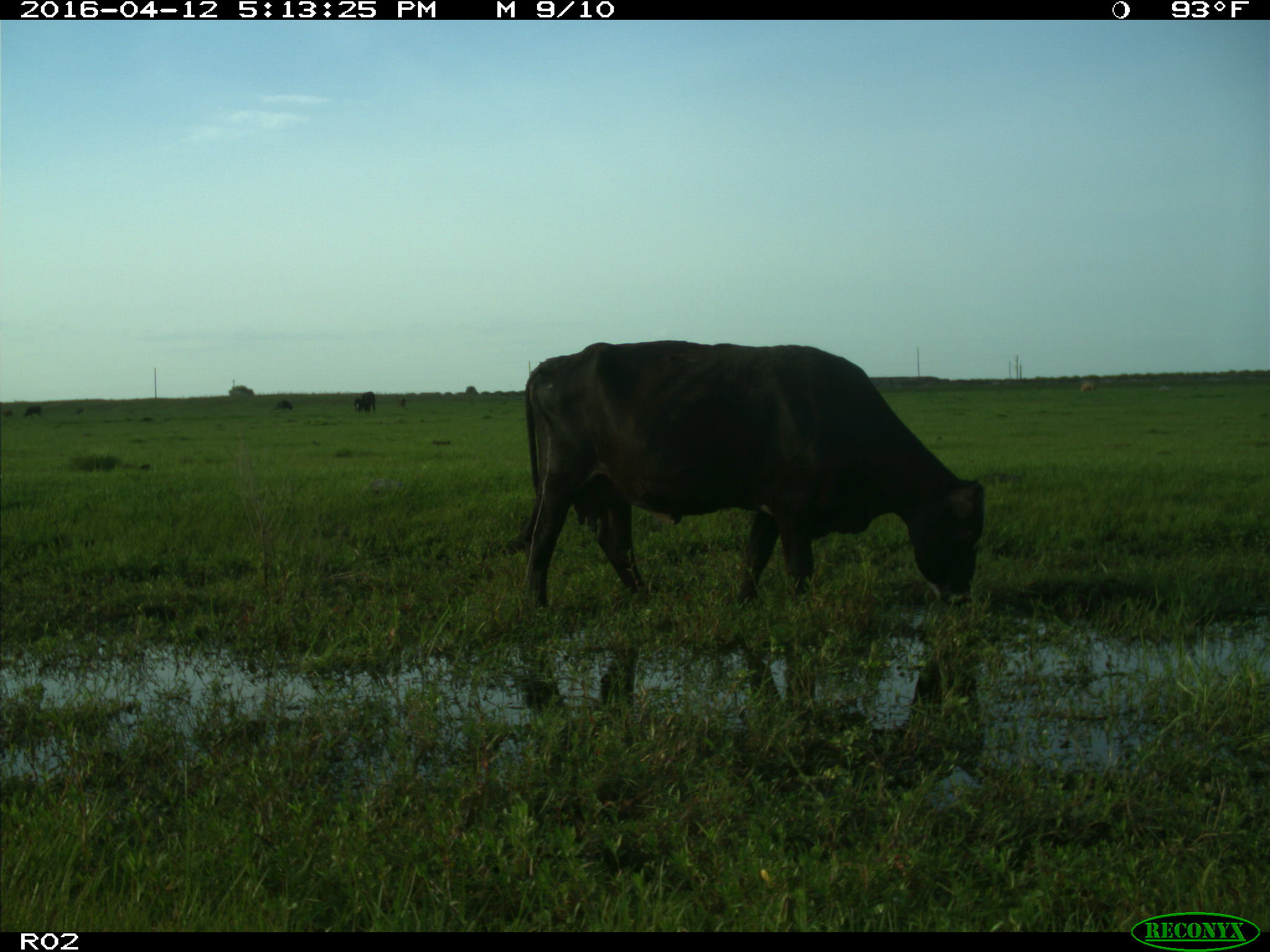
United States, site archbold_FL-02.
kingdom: Animalia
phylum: Chordata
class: Mammalia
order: Artiodactyla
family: Bovidae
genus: Bos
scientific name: Bos taurus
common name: domestic cow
Bos taurus (domestic cow).